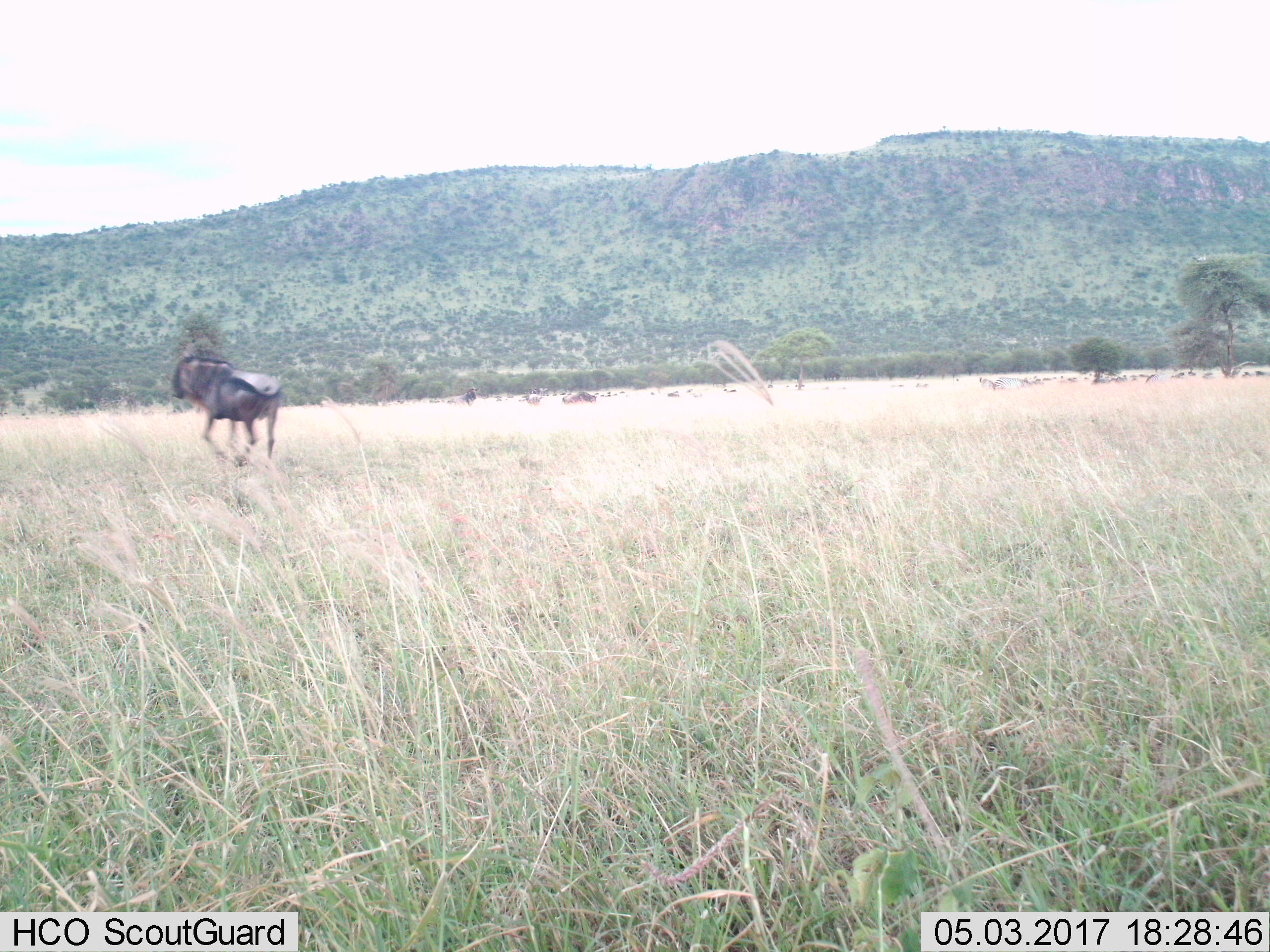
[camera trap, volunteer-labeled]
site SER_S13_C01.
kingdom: Animalia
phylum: Chordata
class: Mammalia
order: Artiodactyla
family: Bovidae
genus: Connochaetes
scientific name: Connochaetes taurinus taurinus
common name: blue wildebeest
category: wildebeestblue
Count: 11-50.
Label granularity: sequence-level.